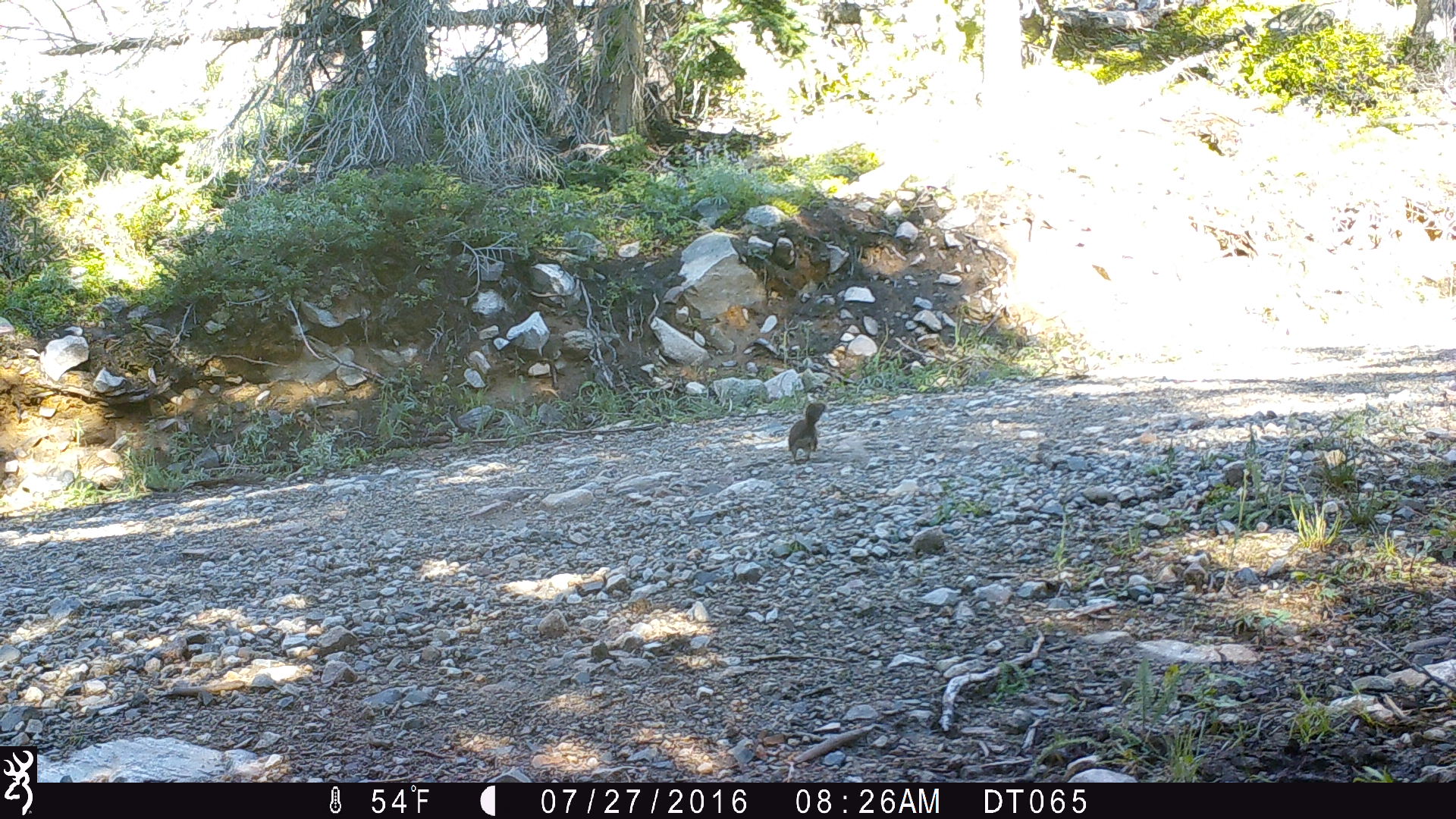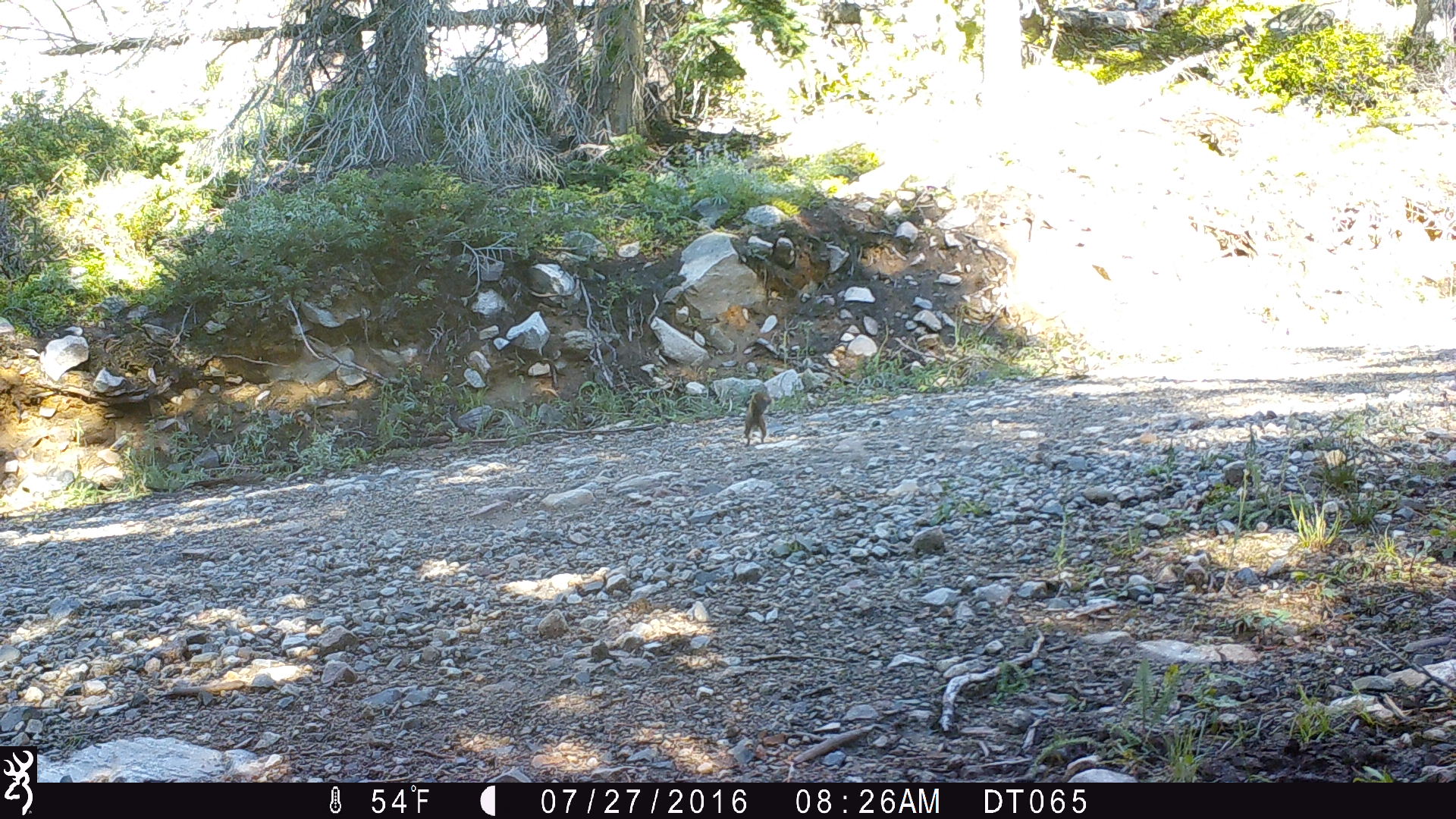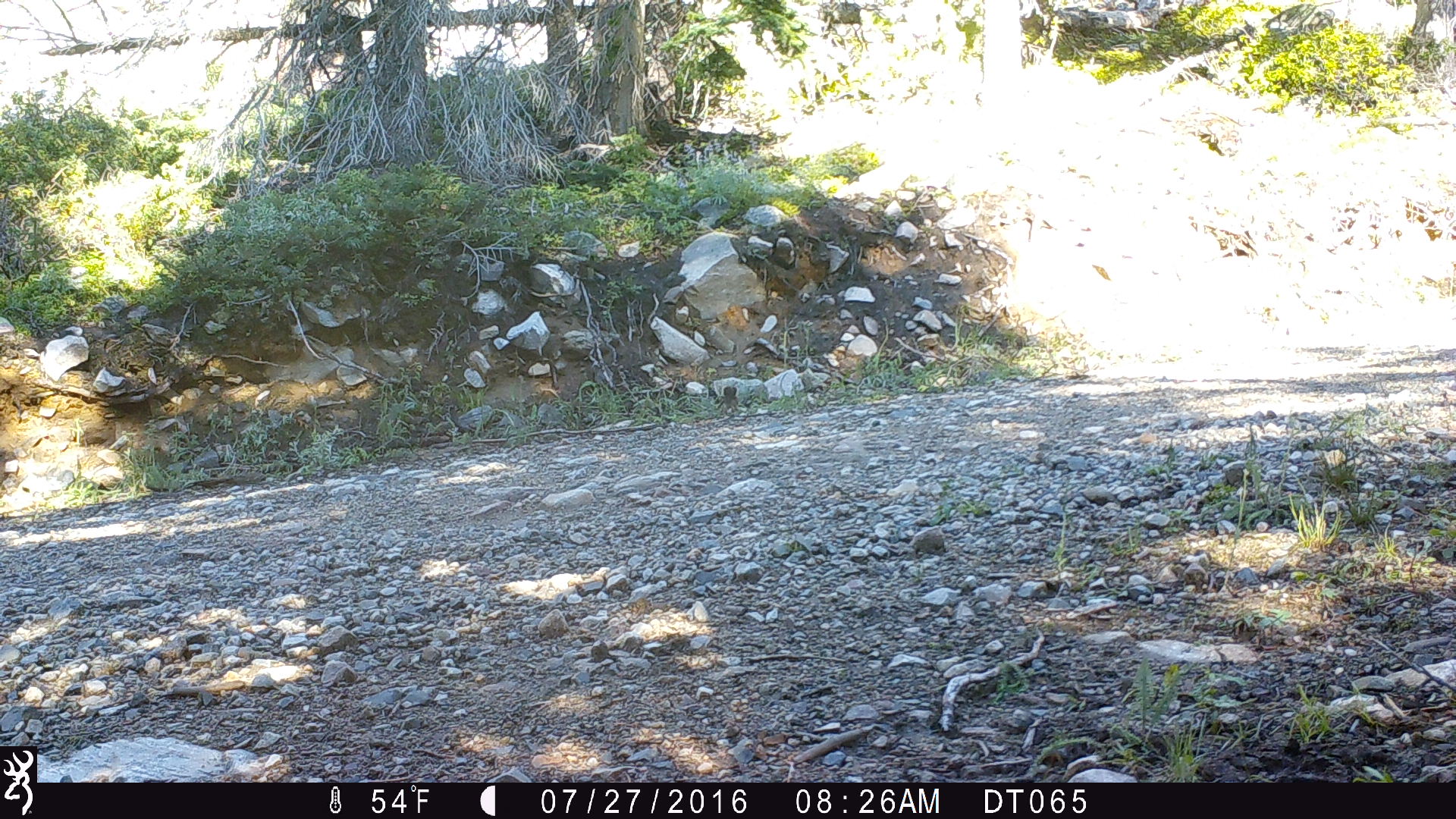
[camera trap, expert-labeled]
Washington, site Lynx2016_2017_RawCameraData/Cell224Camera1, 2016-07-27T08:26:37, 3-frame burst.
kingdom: Animalia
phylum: Chordata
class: Mammalia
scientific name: Mammalia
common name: small mammal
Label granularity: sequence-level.